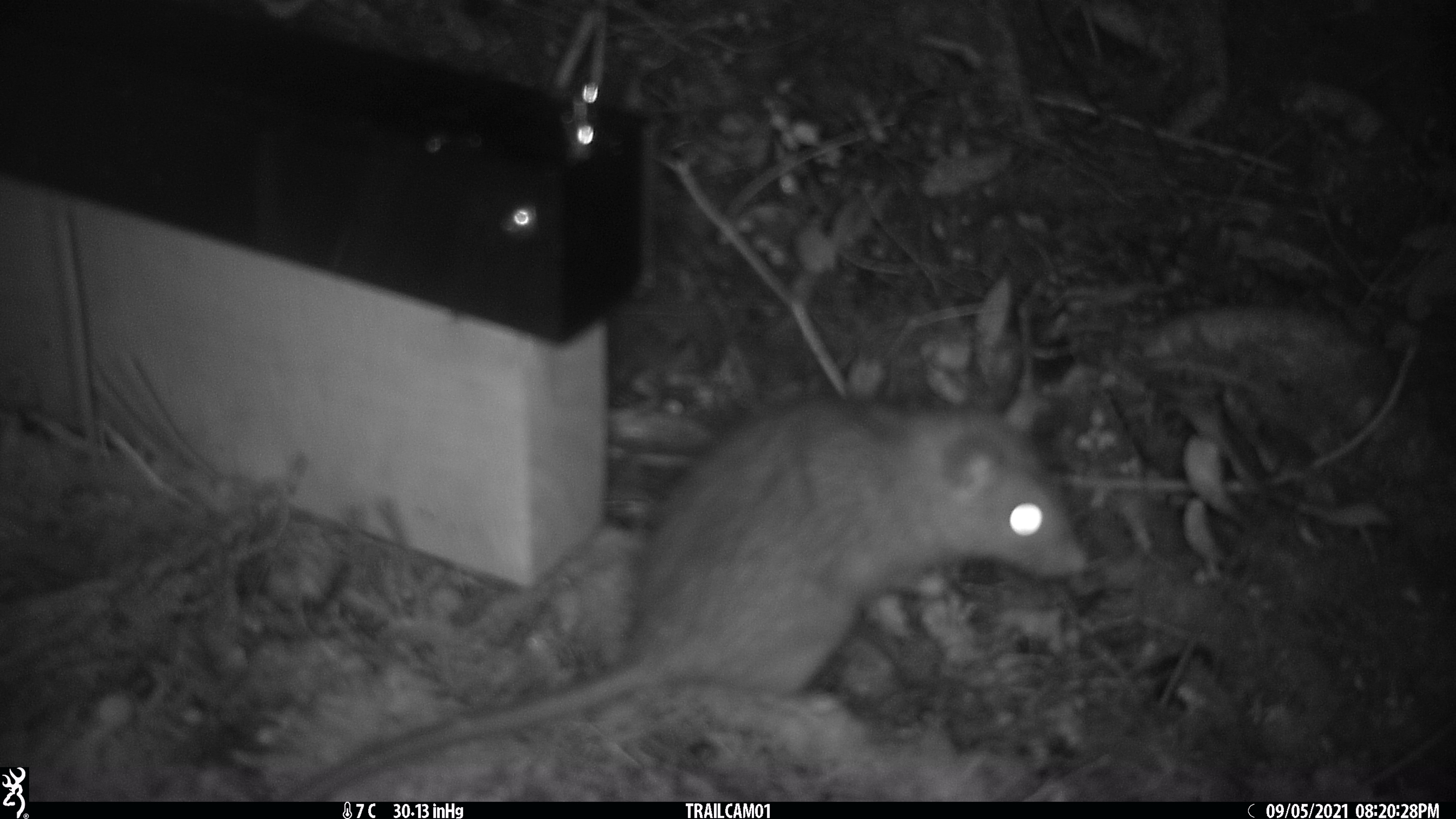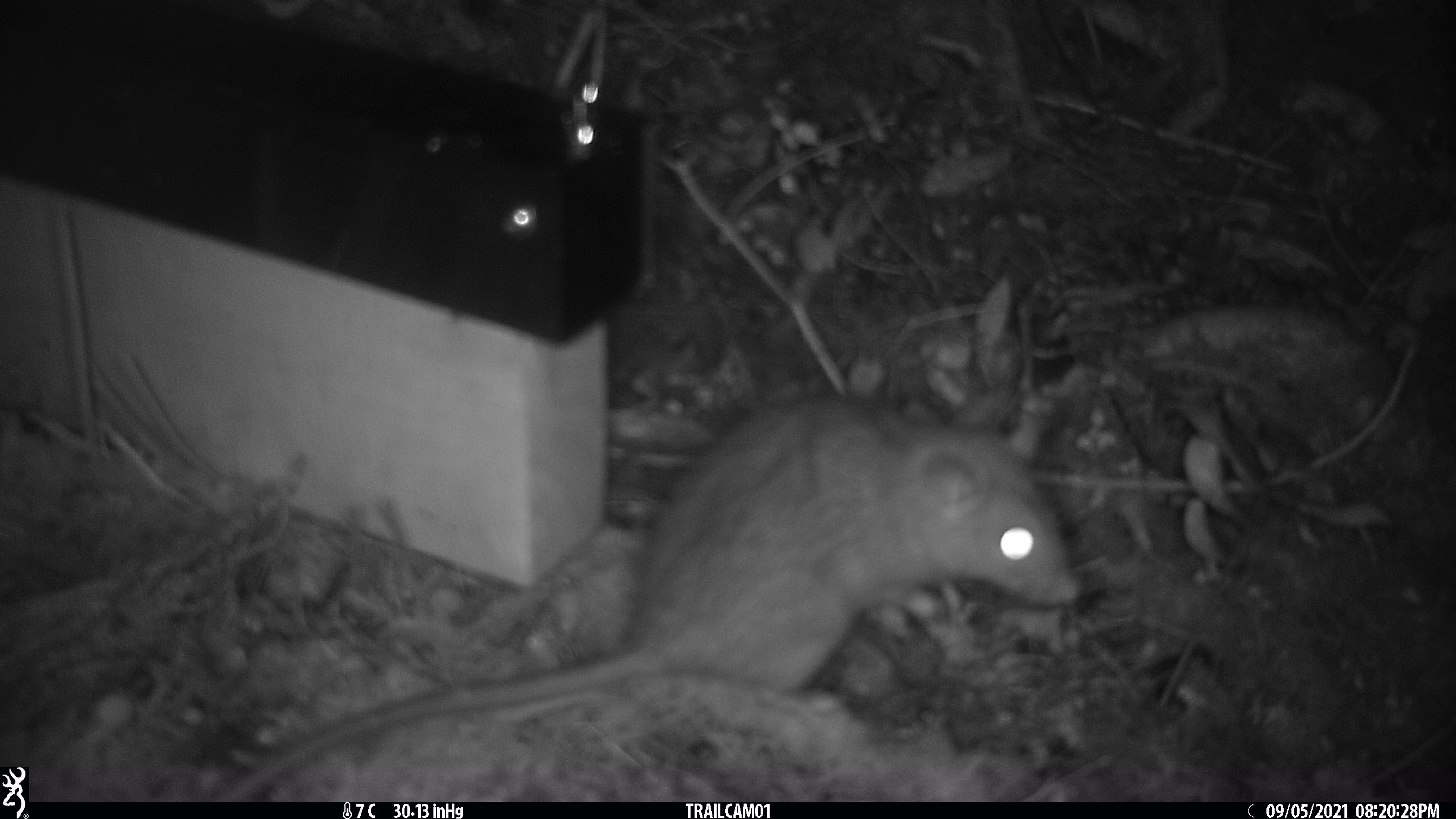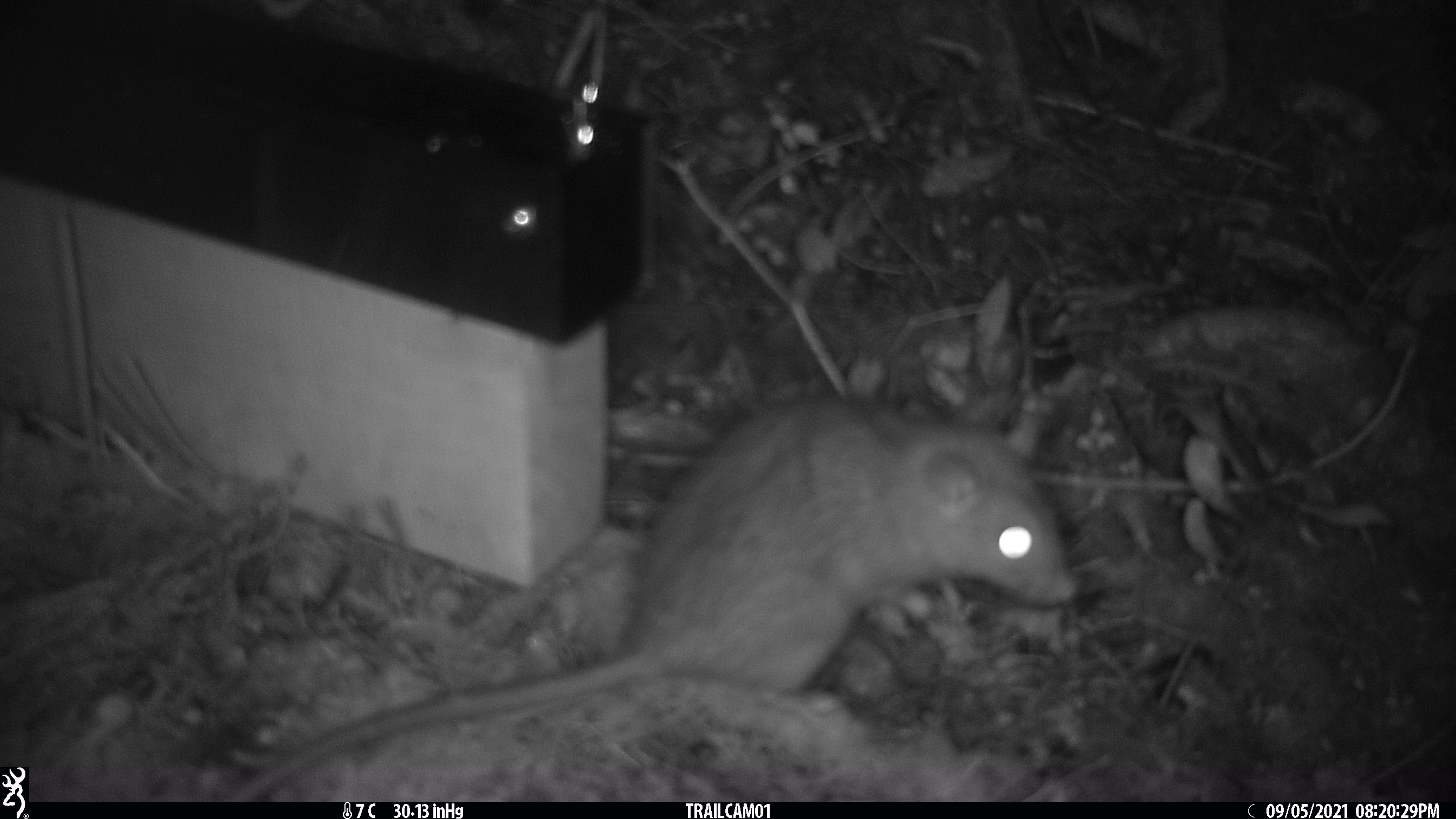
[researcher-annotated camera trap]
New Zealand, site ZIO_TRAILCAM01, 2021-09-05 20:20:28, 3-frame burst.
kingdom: Animalia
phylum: Chordata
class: Mammalia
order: Rodentia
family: Muridae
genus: Rattus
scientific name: Rattus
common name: rat